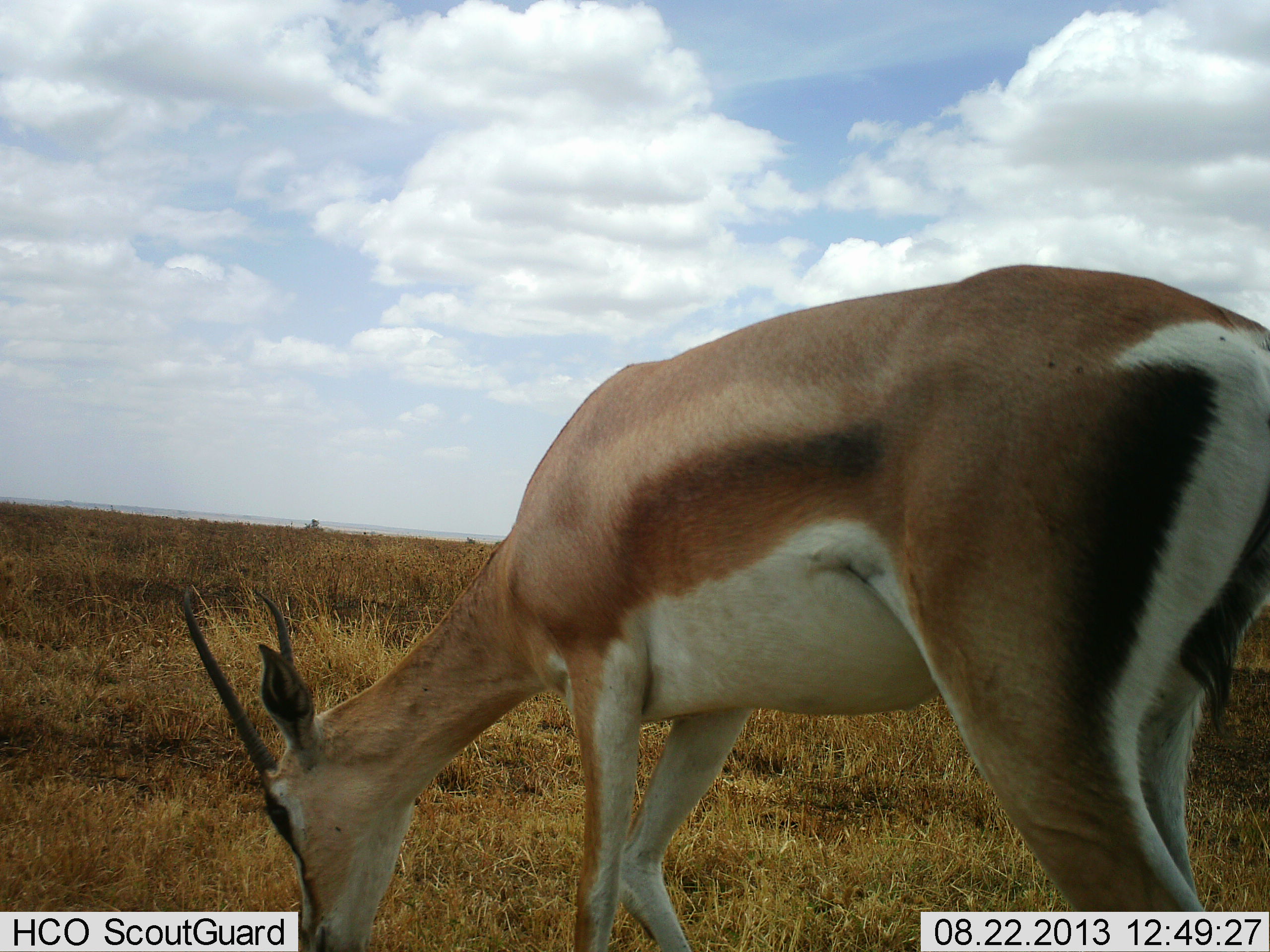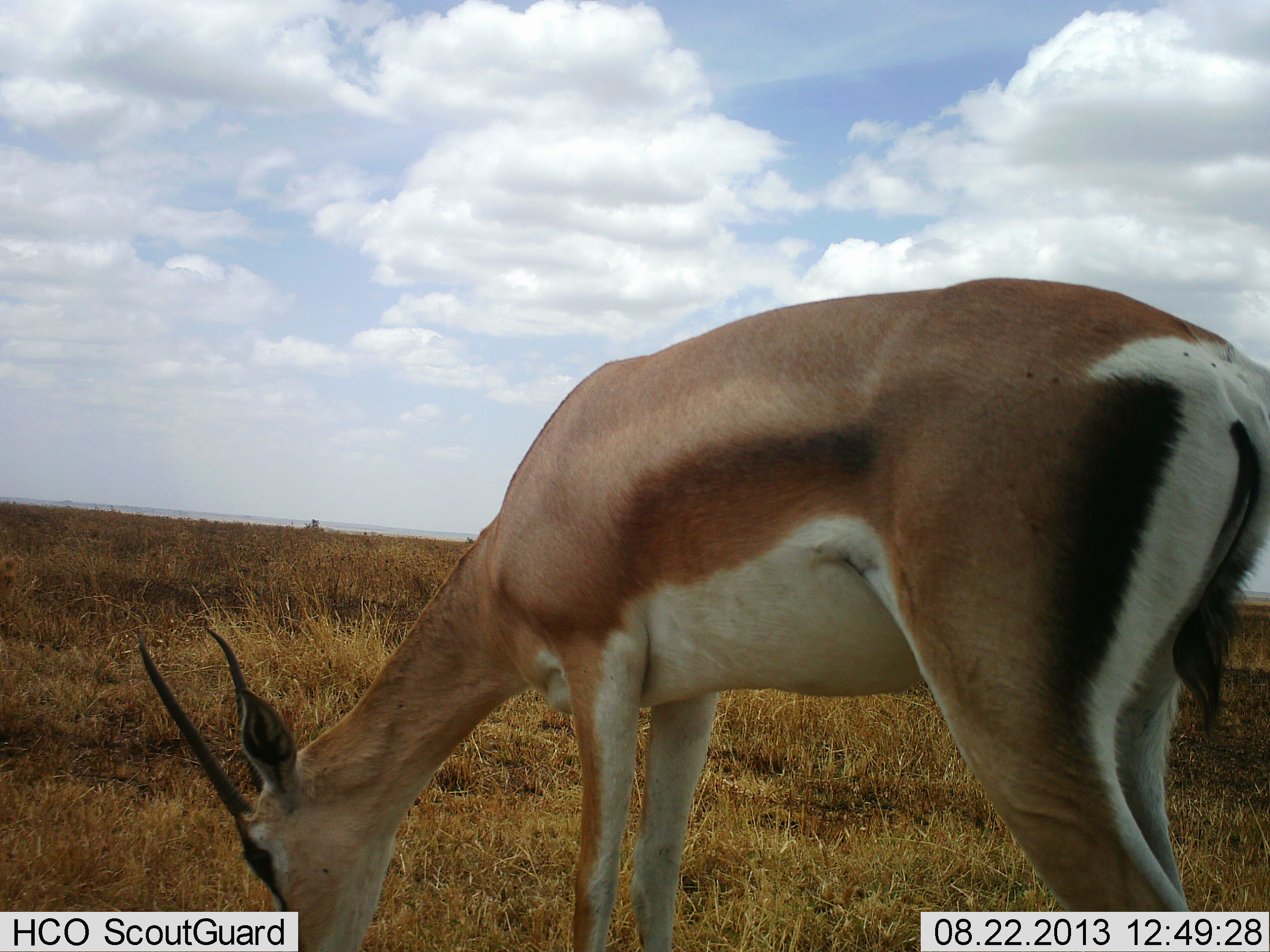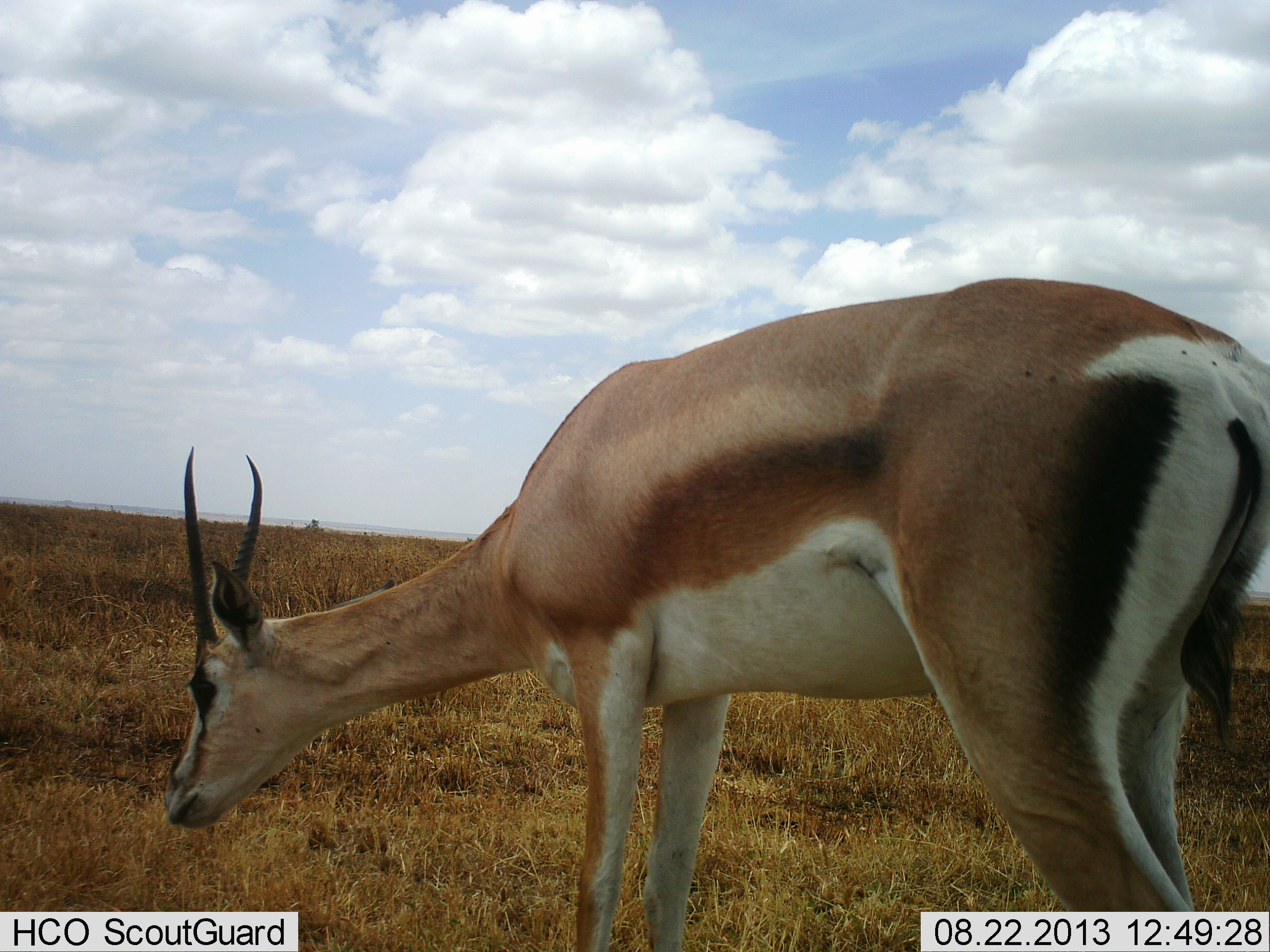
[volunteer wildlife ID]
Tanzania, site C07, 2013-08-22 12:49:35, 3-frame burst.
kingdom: Animalia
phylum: Chordata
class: Mammalia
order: Artiodactyla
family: Bovidae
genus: Nanger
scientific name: Nanger granti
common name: grant's gazelle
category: gazellegrants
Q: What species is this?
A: Gazellegrants (grant's gazelle) (Nanger granti).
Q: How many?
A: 1.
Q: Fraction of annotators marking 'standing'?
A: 21%.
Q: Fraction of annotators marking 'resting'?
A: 0%.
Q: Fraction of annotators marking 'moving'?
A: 0%.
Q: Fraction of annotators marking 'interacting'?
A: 0%.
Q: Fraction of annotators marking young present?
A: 0%.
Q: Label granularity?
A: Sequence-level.